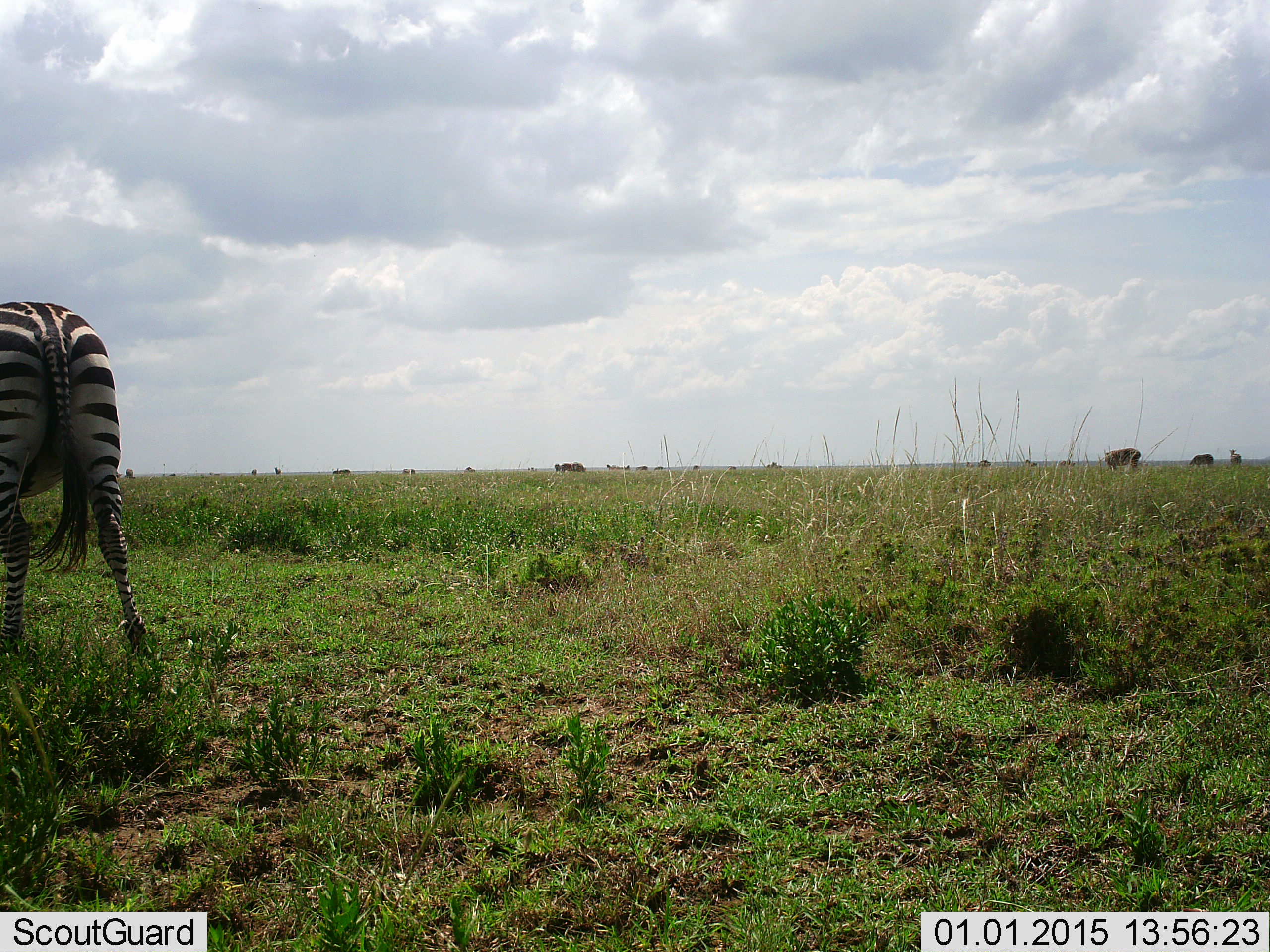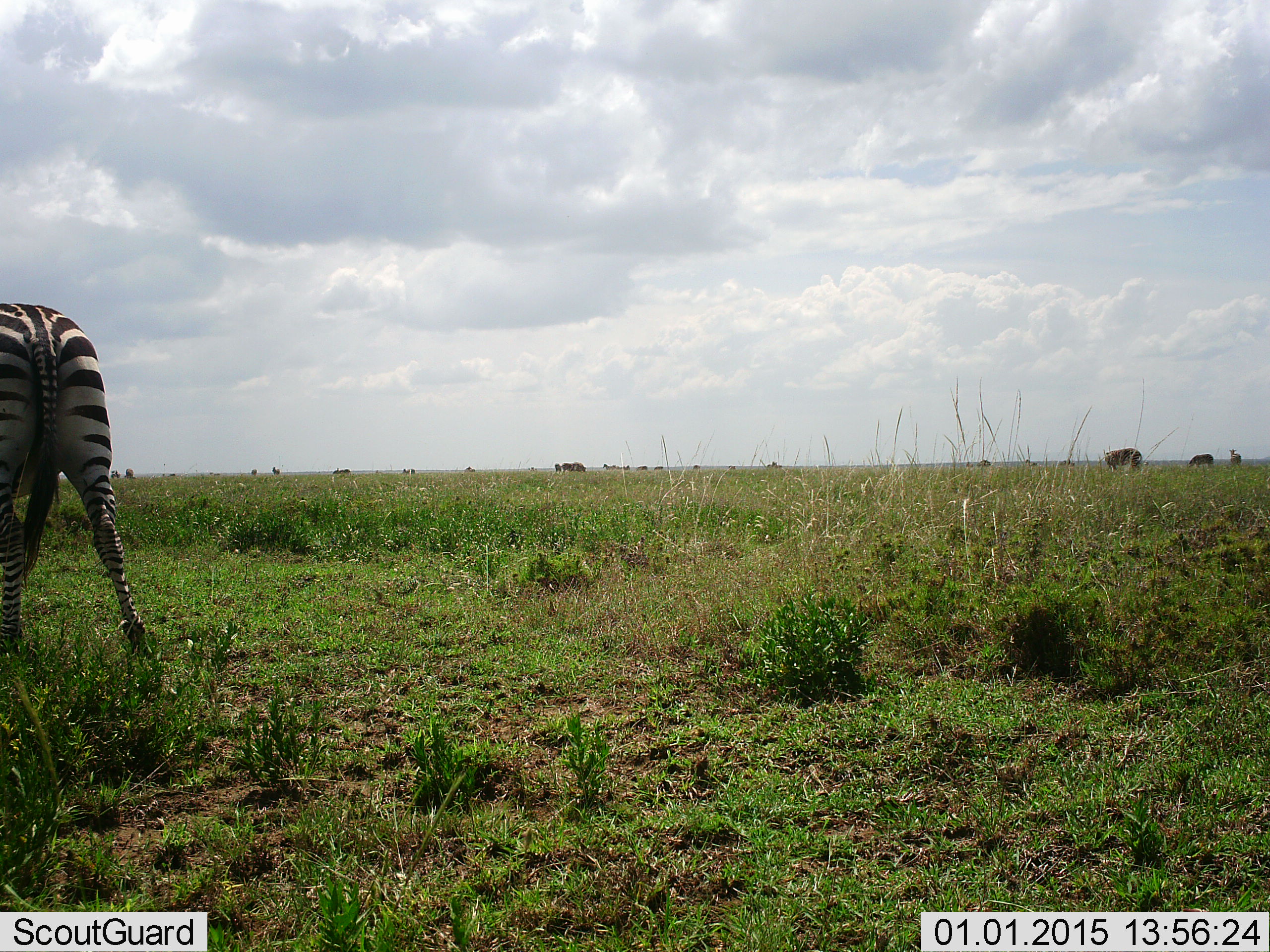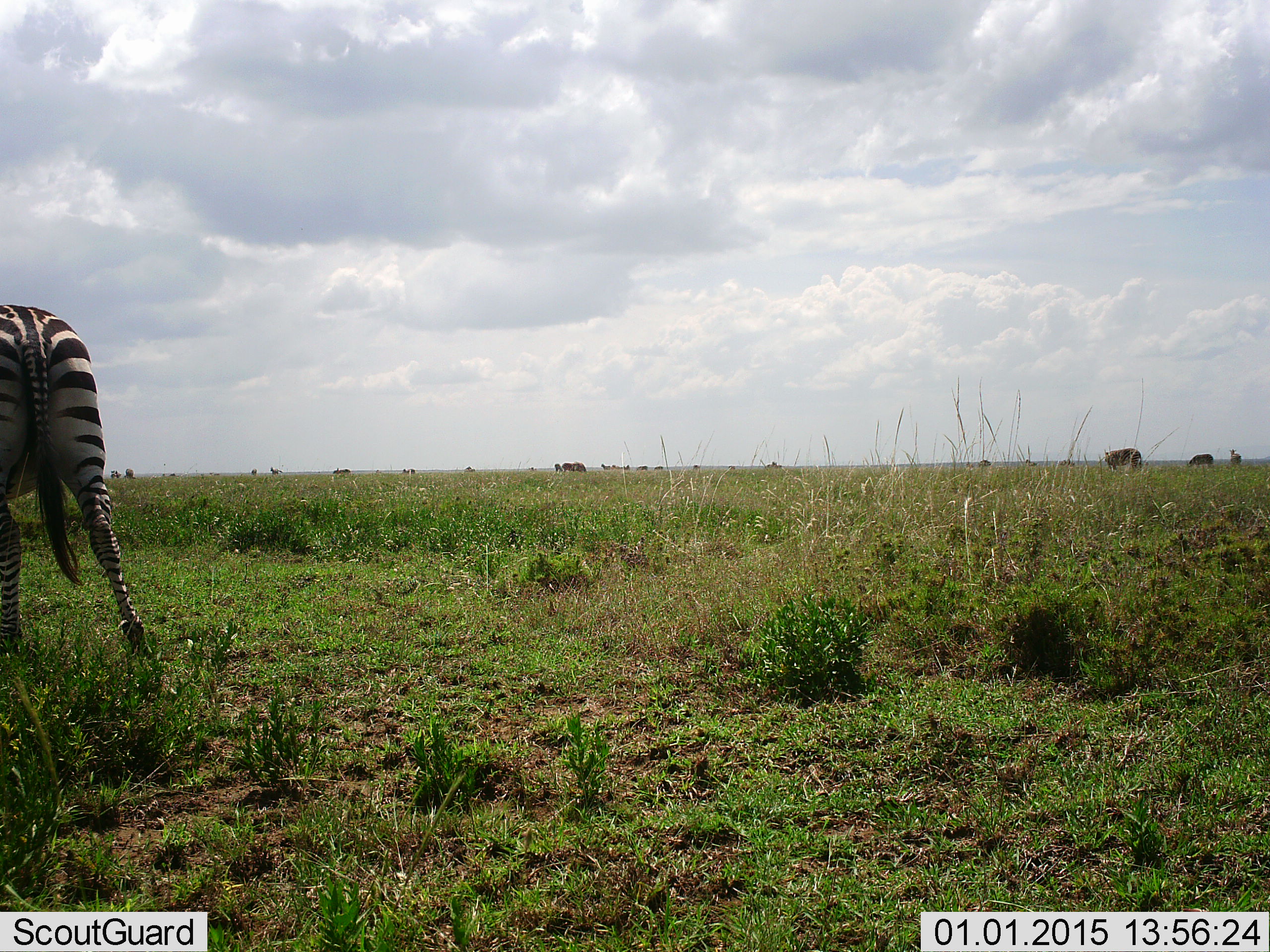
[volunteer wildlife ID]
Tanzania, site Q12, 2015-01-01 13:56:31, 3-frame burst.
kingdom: Animalia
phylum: Chordata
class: Mammalia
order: Artiodactyla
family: Bovidae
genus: Connochaetes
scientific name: Connochaetes taurinus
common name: blue wildebeest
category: wildebeest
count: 11-50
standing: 90%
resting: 0%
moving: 20%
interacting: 0%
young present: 0%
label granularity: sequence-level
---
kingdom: Animalia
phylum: Chordata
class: Mammalia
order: Perissodactyla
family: Equidae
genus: Equus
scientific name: Equus quagga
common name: plains zebra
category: zebra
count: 1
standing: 78%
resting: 0%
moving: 11%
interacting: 0%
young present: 0%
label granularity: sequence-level